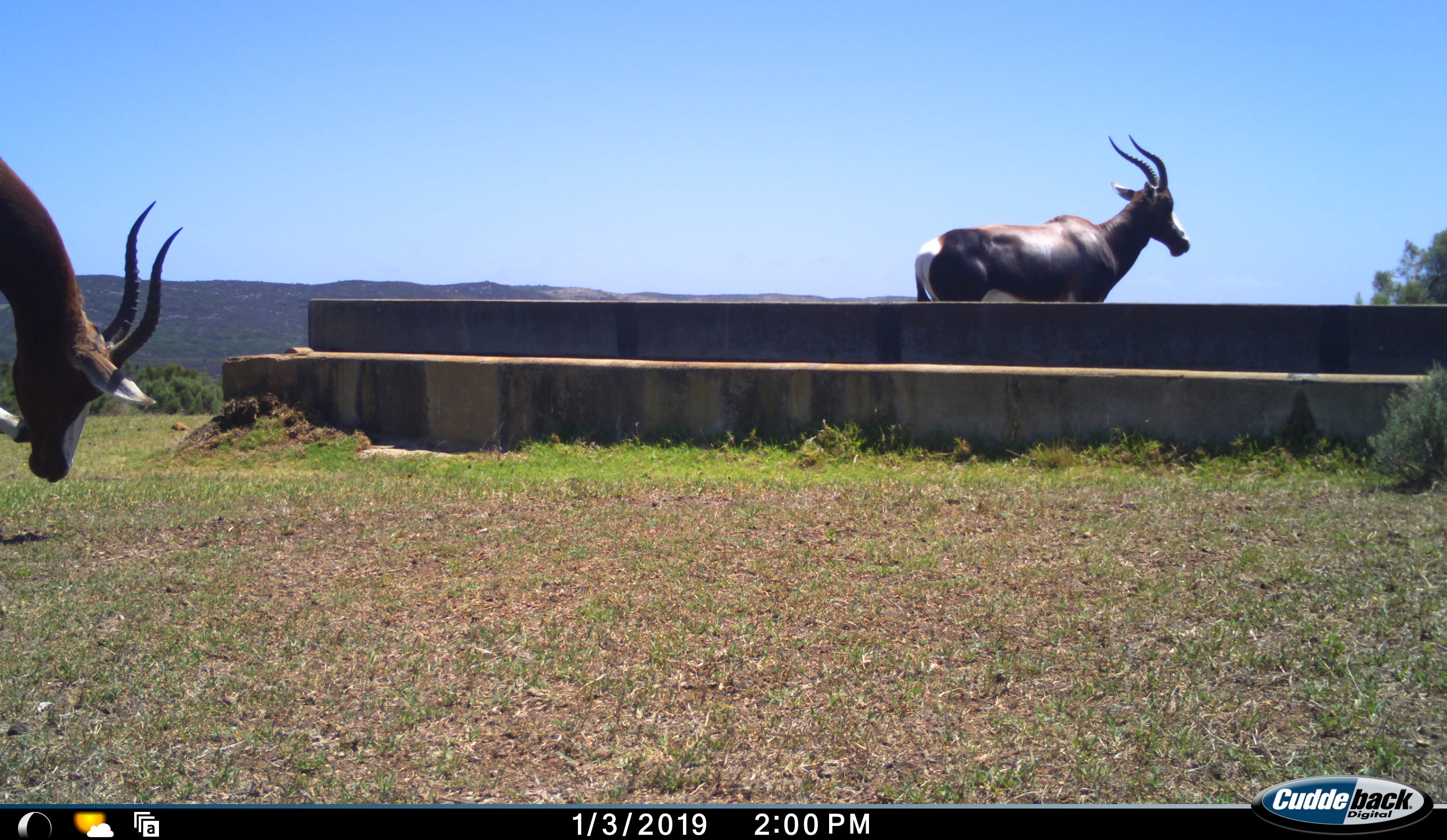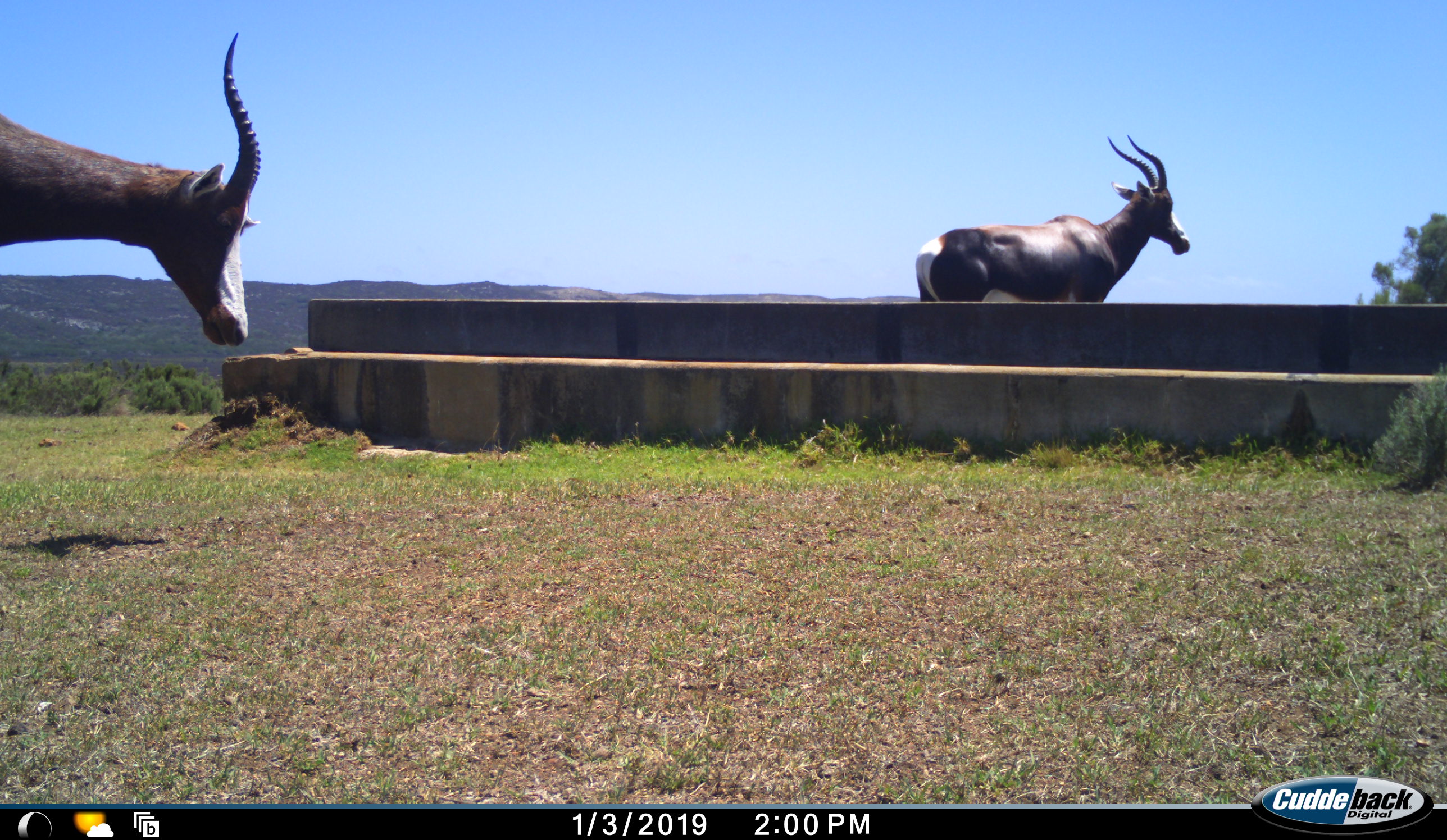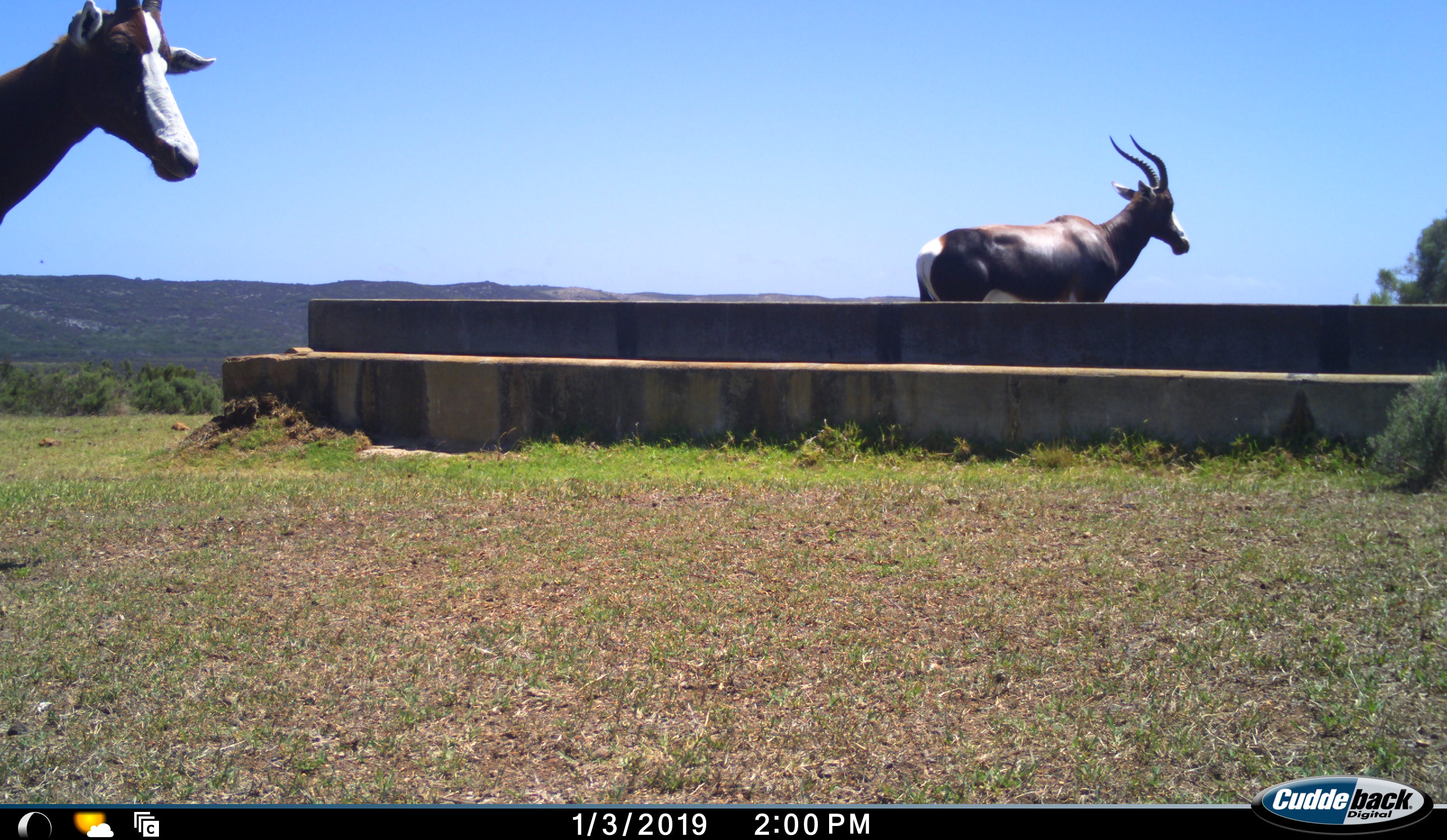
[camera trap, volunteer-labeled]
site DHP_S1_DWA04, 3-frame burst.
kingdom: Animalia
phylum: Chordata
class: Mammalia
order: Artiodactyla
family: Bovidae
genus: Damaliscus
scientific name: Damaliscus pygargus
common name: bontebok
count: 2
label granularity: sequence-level